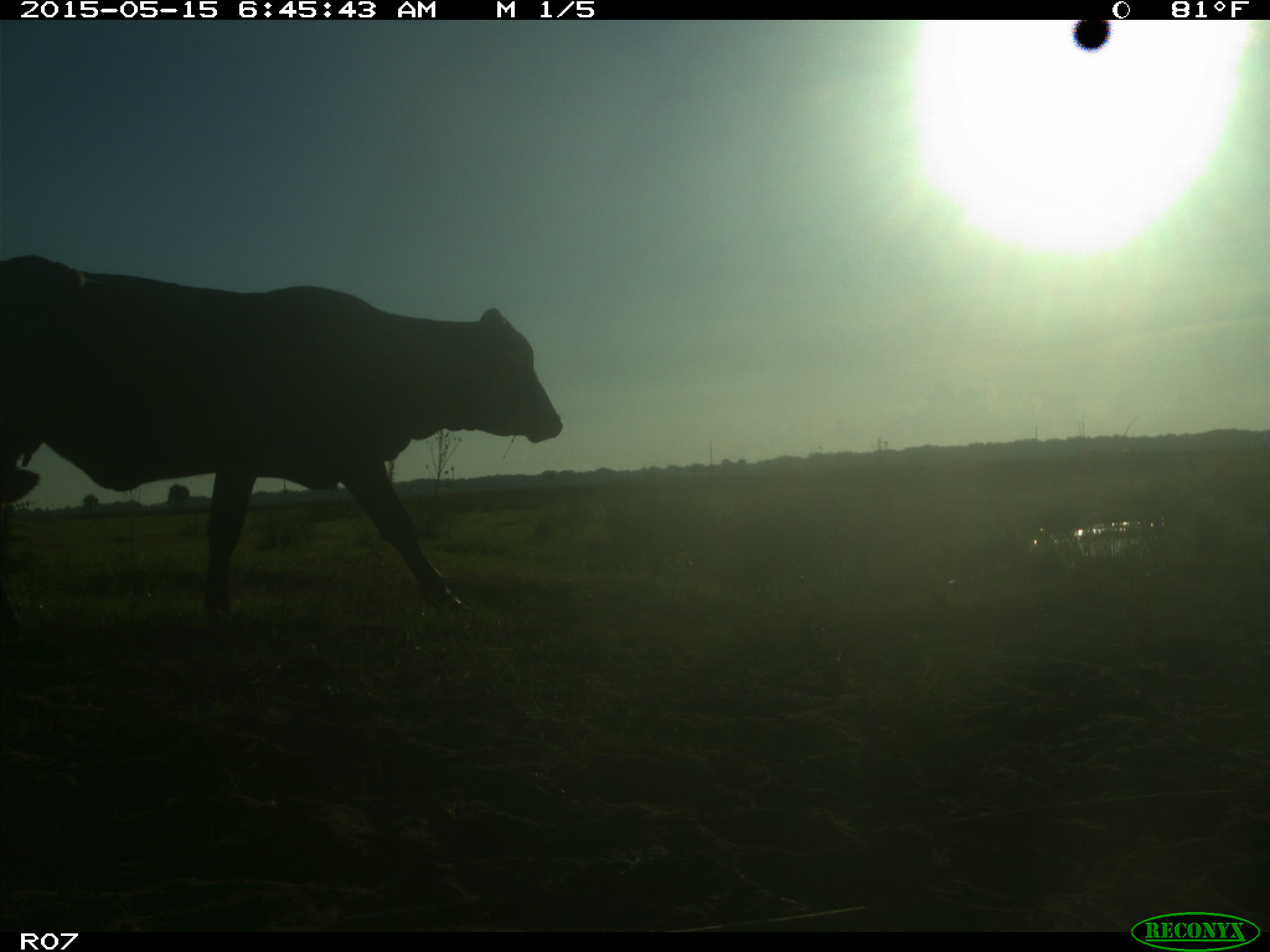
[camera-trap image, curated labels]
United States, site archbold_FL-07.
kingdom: Animalia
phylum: Chordata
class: Mammalia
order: Artiodactyla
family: Bovidae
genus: Bos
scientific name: Bos taurus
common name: domestic cow